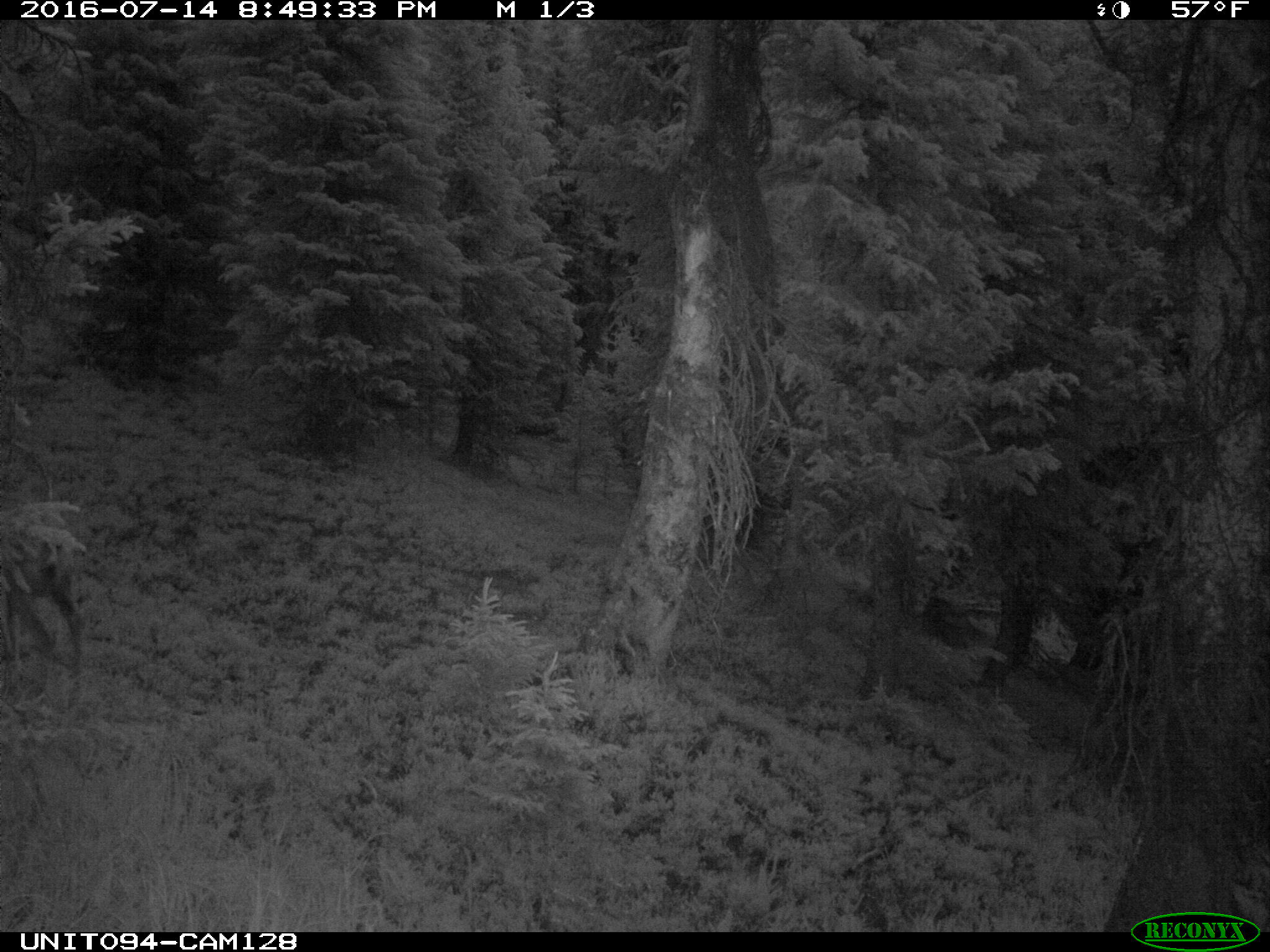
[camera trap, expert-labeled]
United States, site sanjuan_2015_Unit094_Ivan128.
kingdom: Animalia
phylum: Chordata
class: Mammalia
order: Artiodactyla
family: Cervidae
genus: Odocoileus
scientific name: Odocoileus hemionus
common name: mule deer